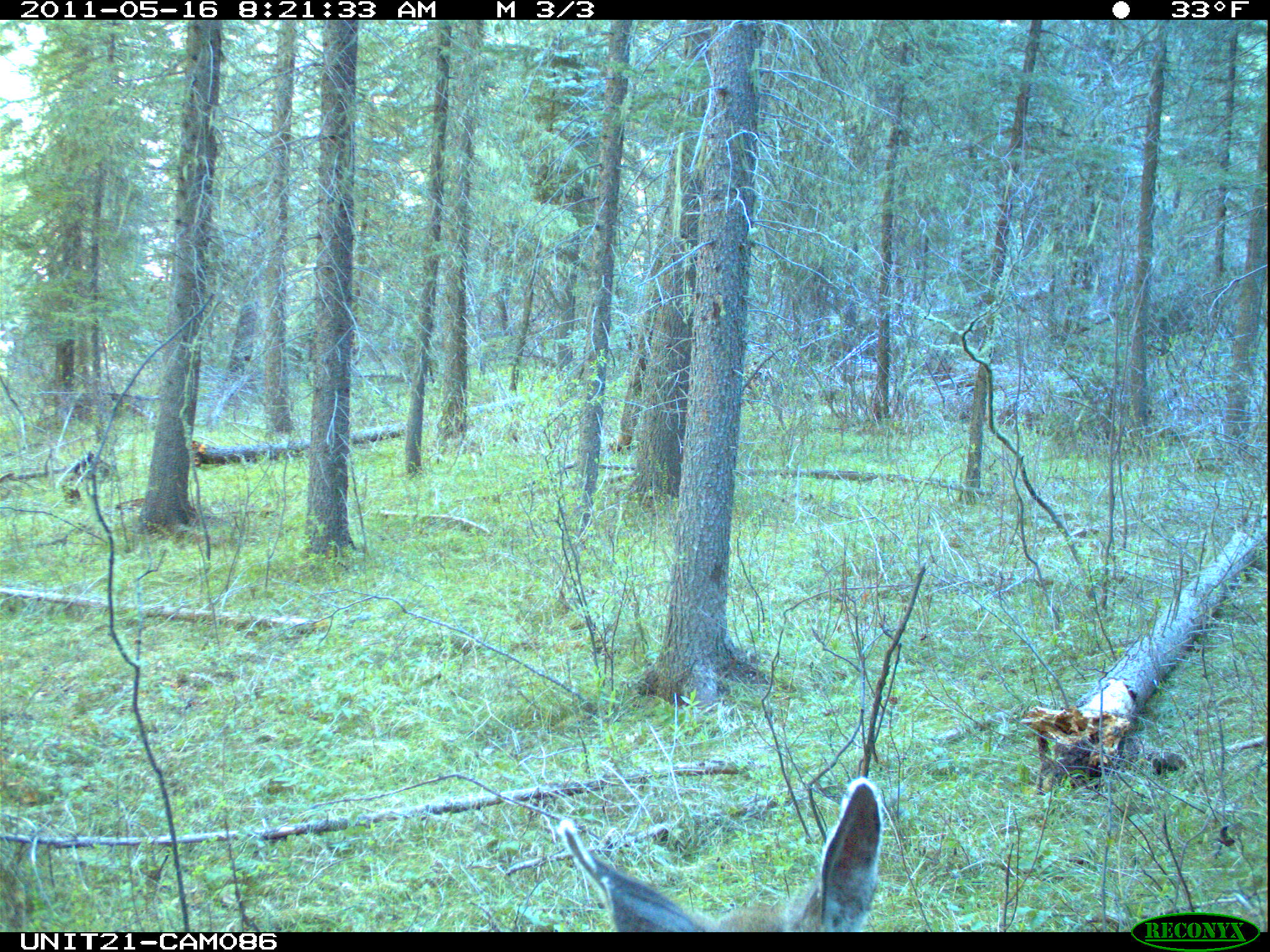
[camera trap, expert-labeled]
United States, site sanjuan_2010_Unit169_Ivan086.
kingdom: Animalia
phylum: Chordata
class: Mammalia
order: Artiodactyla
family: Cervidae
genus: Odocoileus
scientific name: Odocoileus hemionus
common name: mule deer